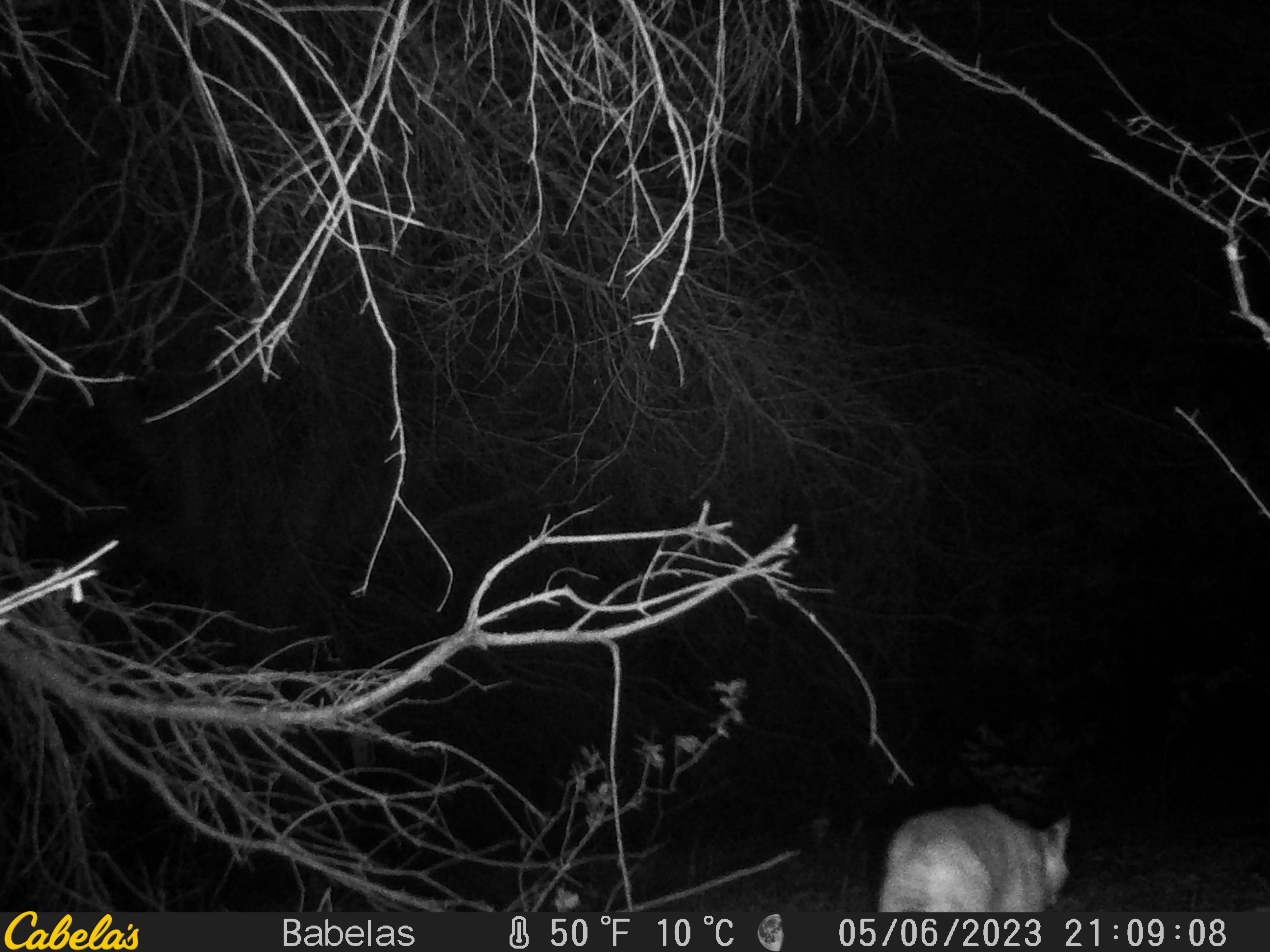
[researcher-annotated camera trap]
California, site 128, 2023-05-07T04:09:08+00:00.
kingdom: Animalia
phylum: Chordata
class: Mammalia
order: Carnivora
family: Felidae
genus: Lynx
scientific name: Lynx rufus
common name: bobcat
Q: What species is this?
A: Bobcat (Lynx rufus).